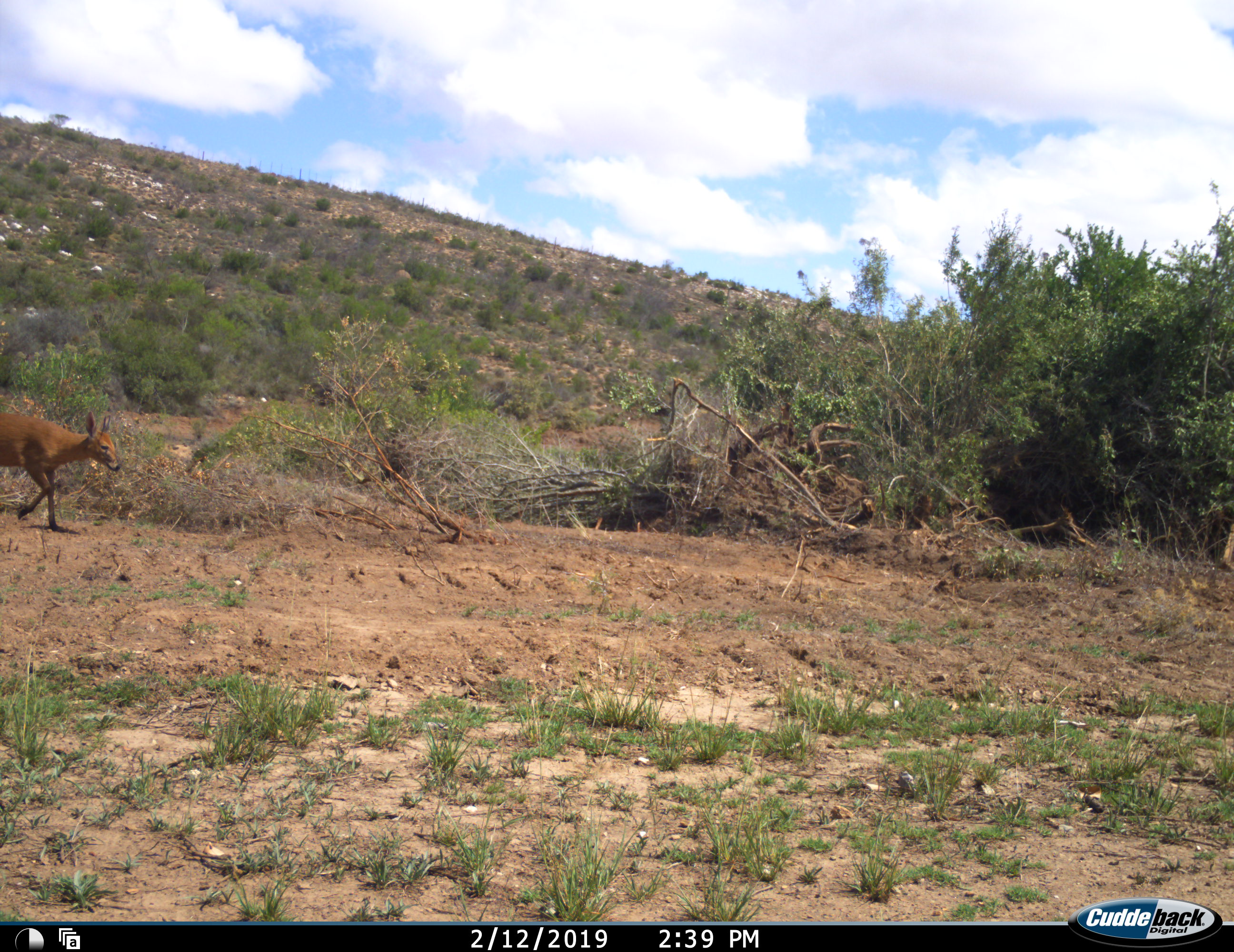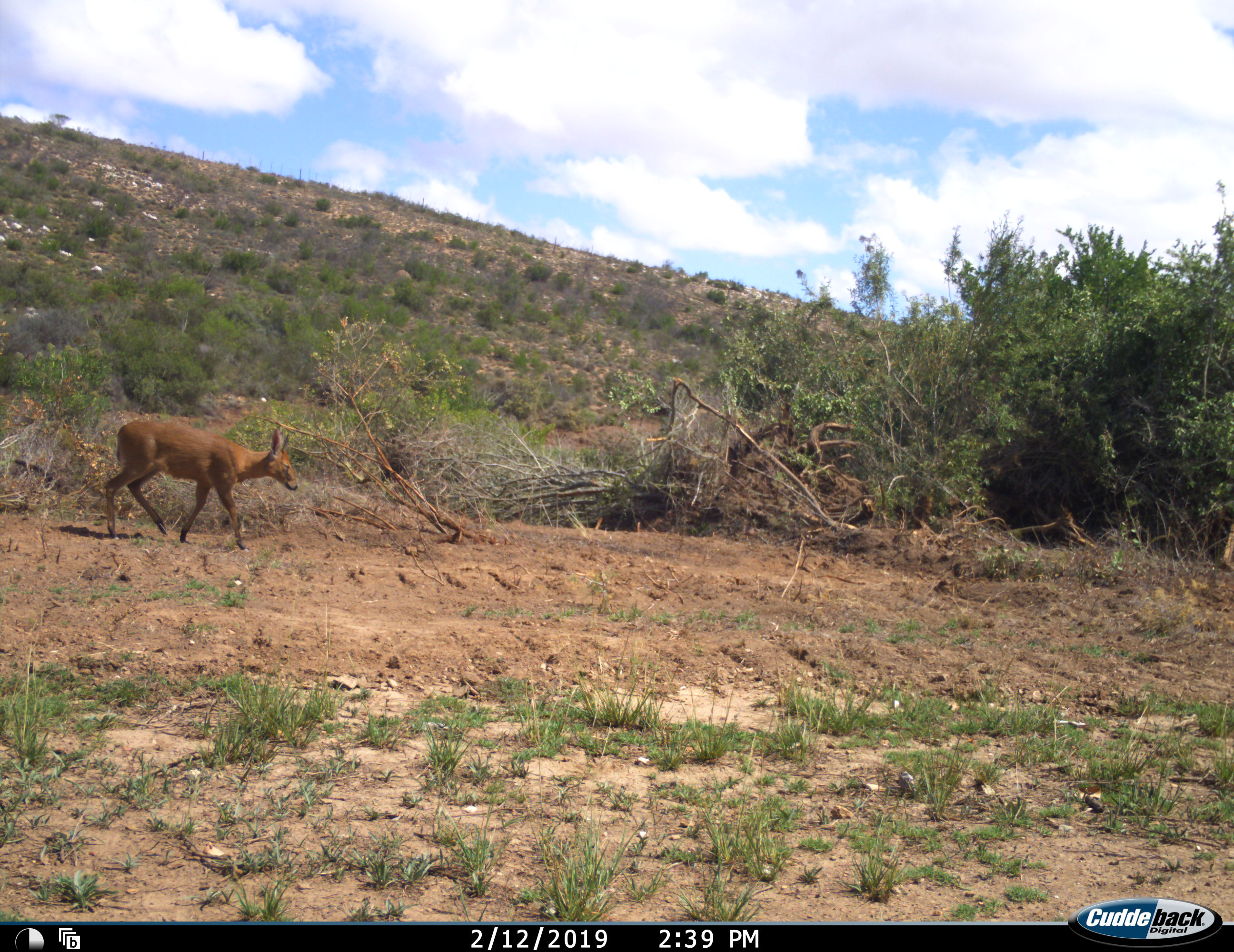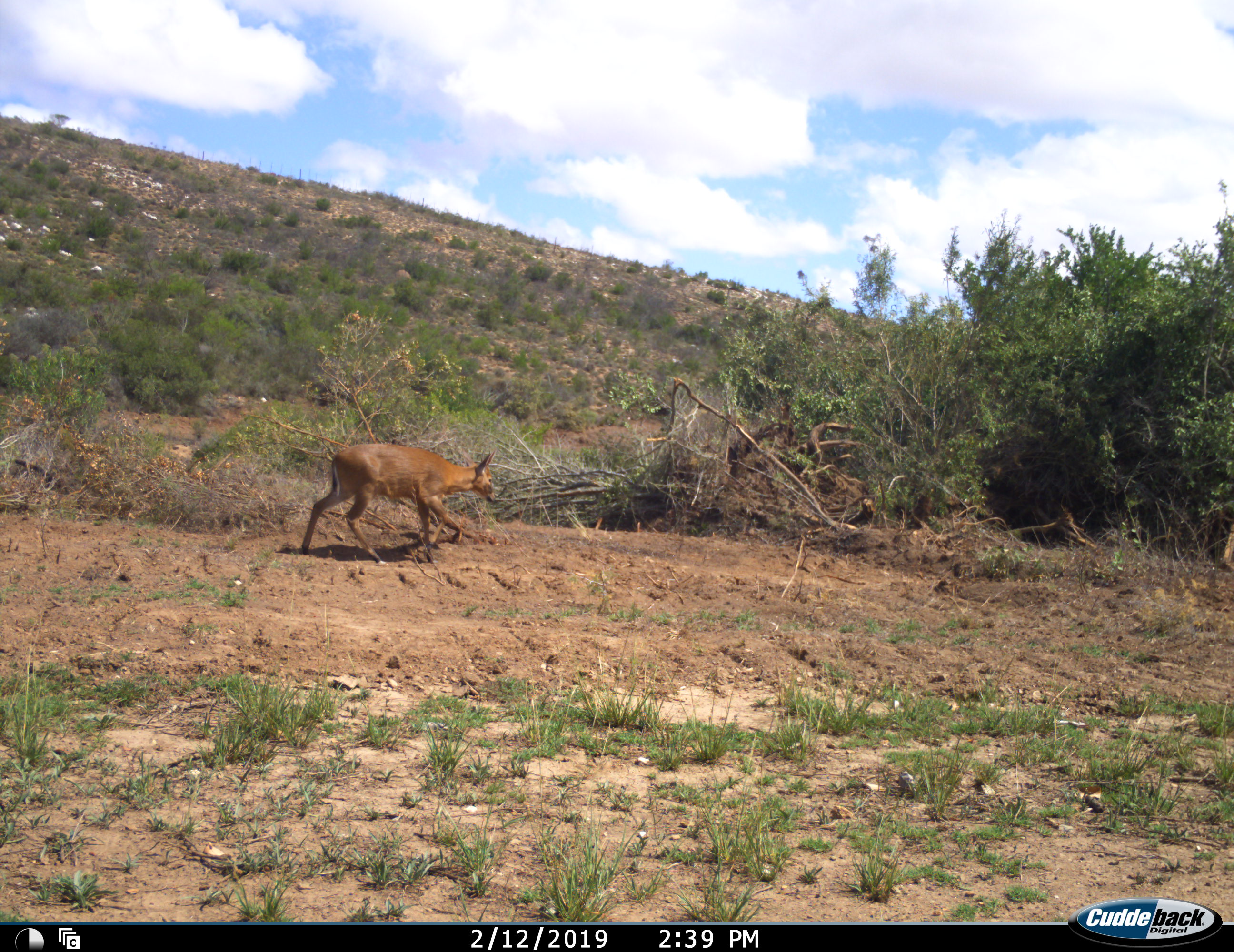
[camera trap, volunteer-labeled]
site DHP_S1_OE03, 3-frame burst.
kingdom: Animalia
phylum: Chordata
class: Mammalia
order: Artiodactyla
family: Bovidae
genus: Sylvicapra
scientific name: Sylvicapra grimmia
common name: common duiker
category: duikercommongrey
Duikercommongrey (common duiker) (Sylvicapra grimmia), count 1. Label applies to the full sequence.